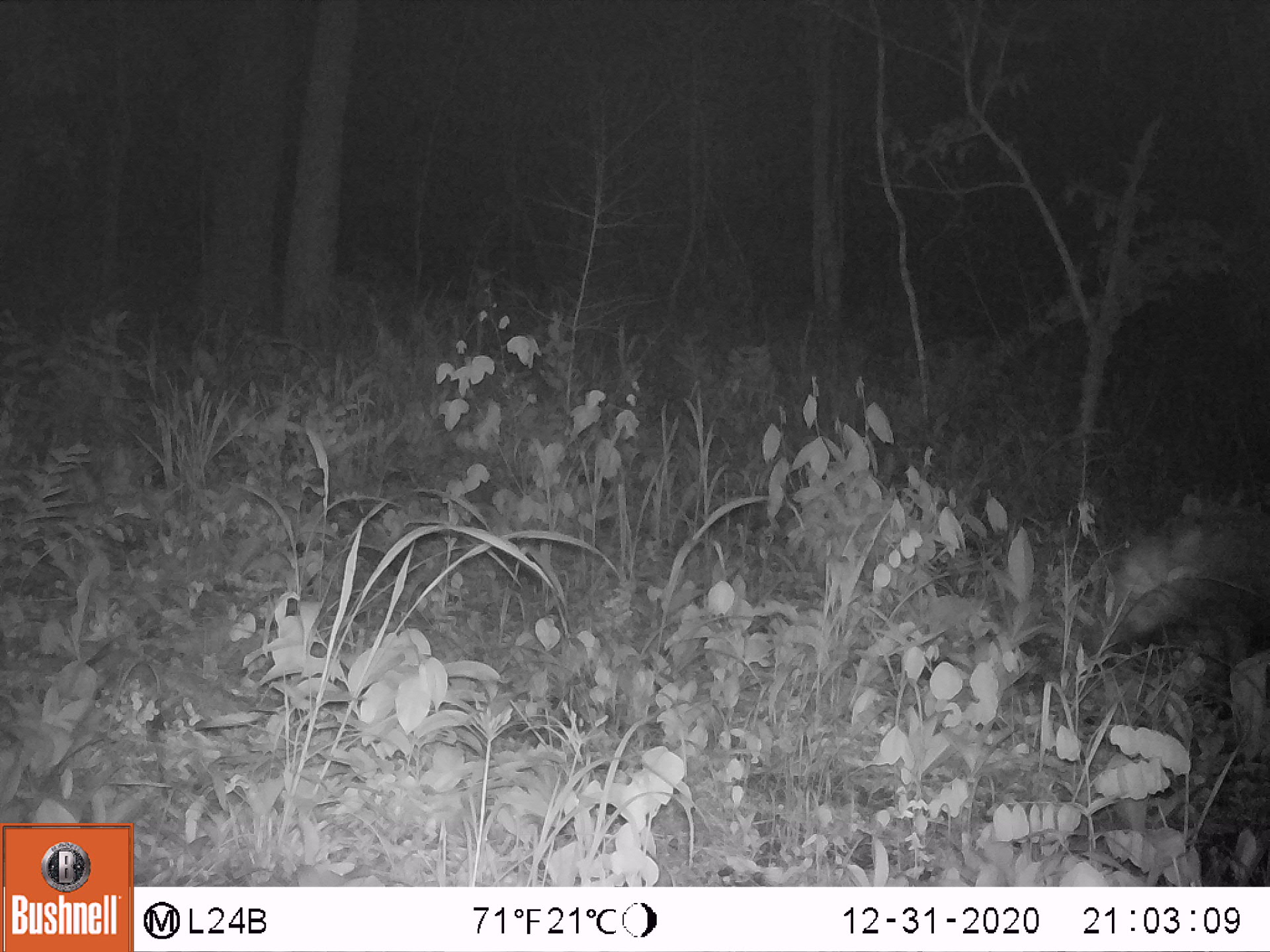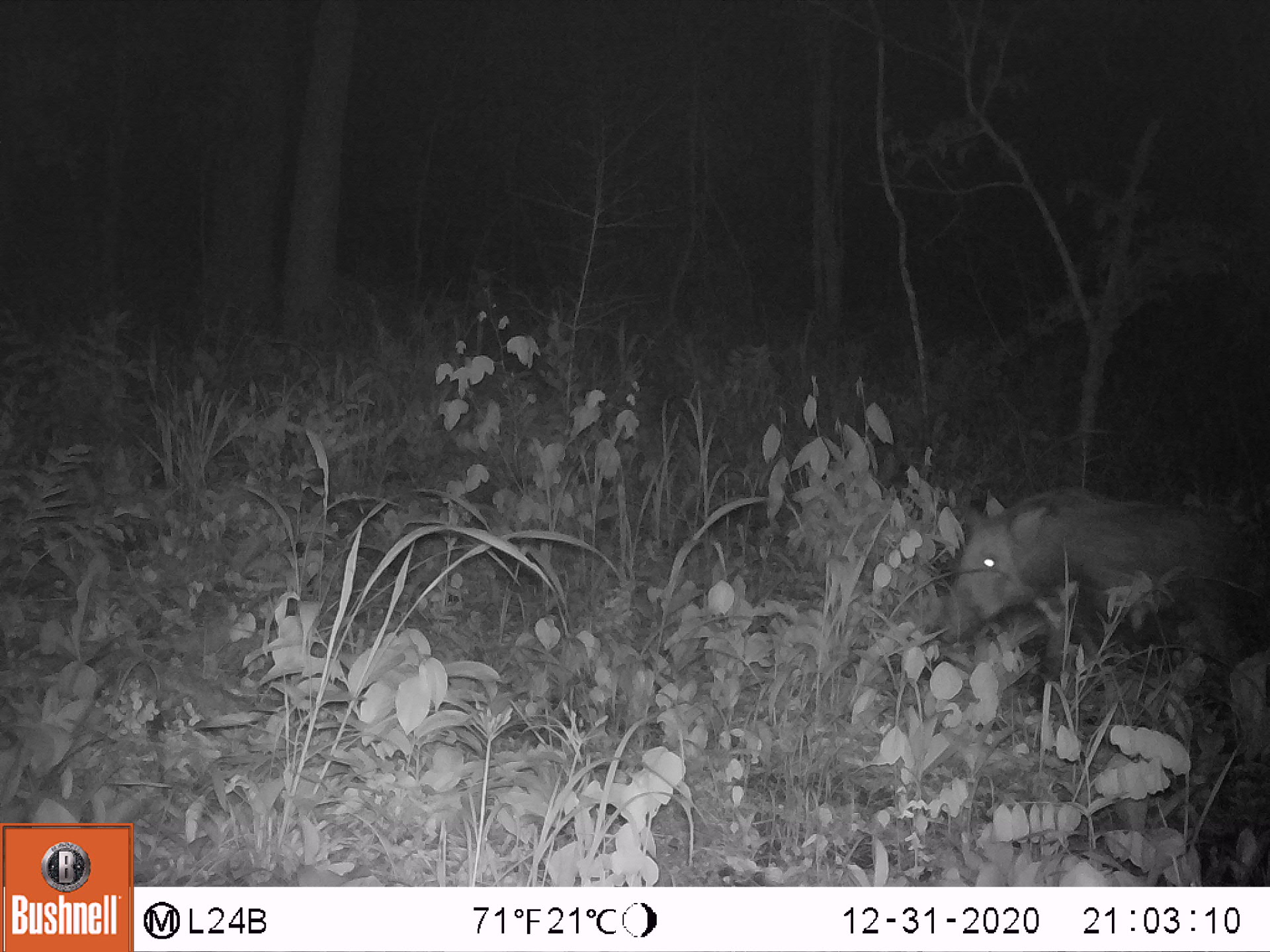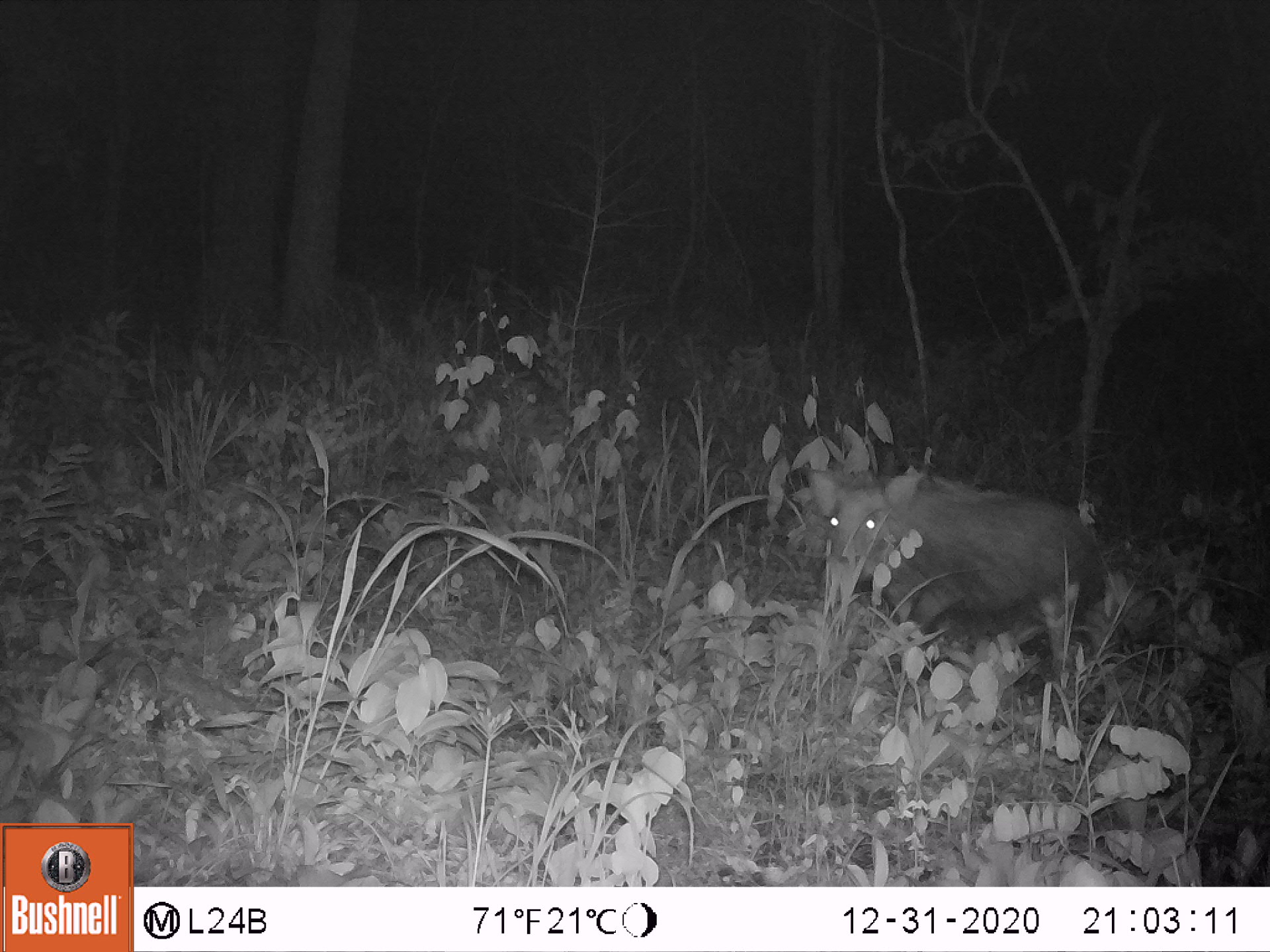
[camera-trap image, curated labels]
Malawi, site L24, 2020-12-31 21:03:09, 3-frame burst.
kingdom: Animalia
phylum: Chordata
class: Mammalia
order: Artiodactyla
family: Suidae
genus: Potamochoerus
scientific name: Potamochoerus larvatus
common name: bushpig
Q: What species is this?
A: Bushpig (Potamochoerus larvatus).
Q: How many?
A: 1.